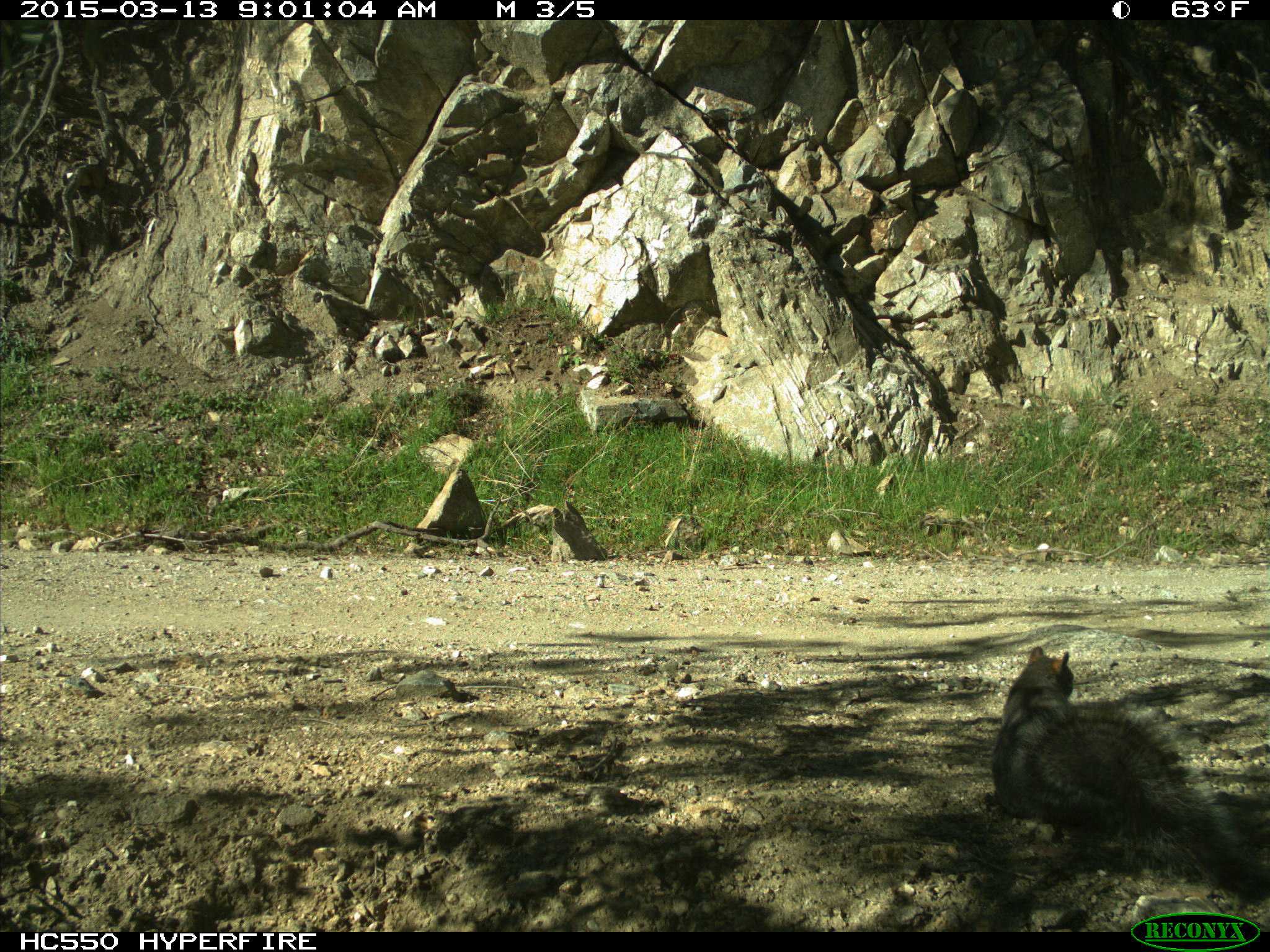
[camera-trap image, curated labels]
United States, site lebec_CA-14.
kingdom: Animalia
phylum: Chordata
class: Mammalia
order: Rodentia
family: Sciuridae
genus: Sciurus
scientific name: Sciurus carolinensis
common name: eastern gray squirrel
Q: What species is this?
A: Sciurus carolinensis (eastern gray squirrel).